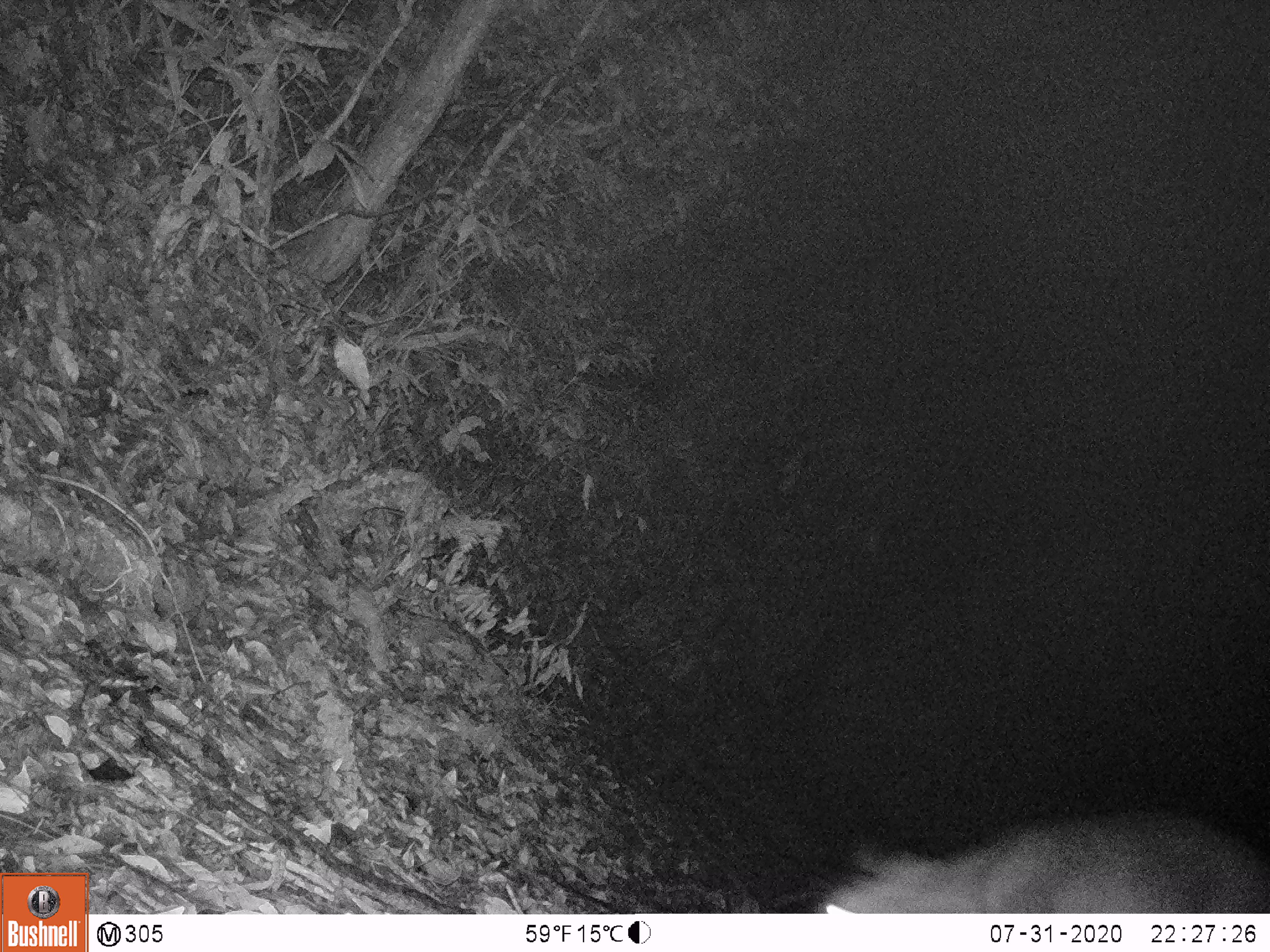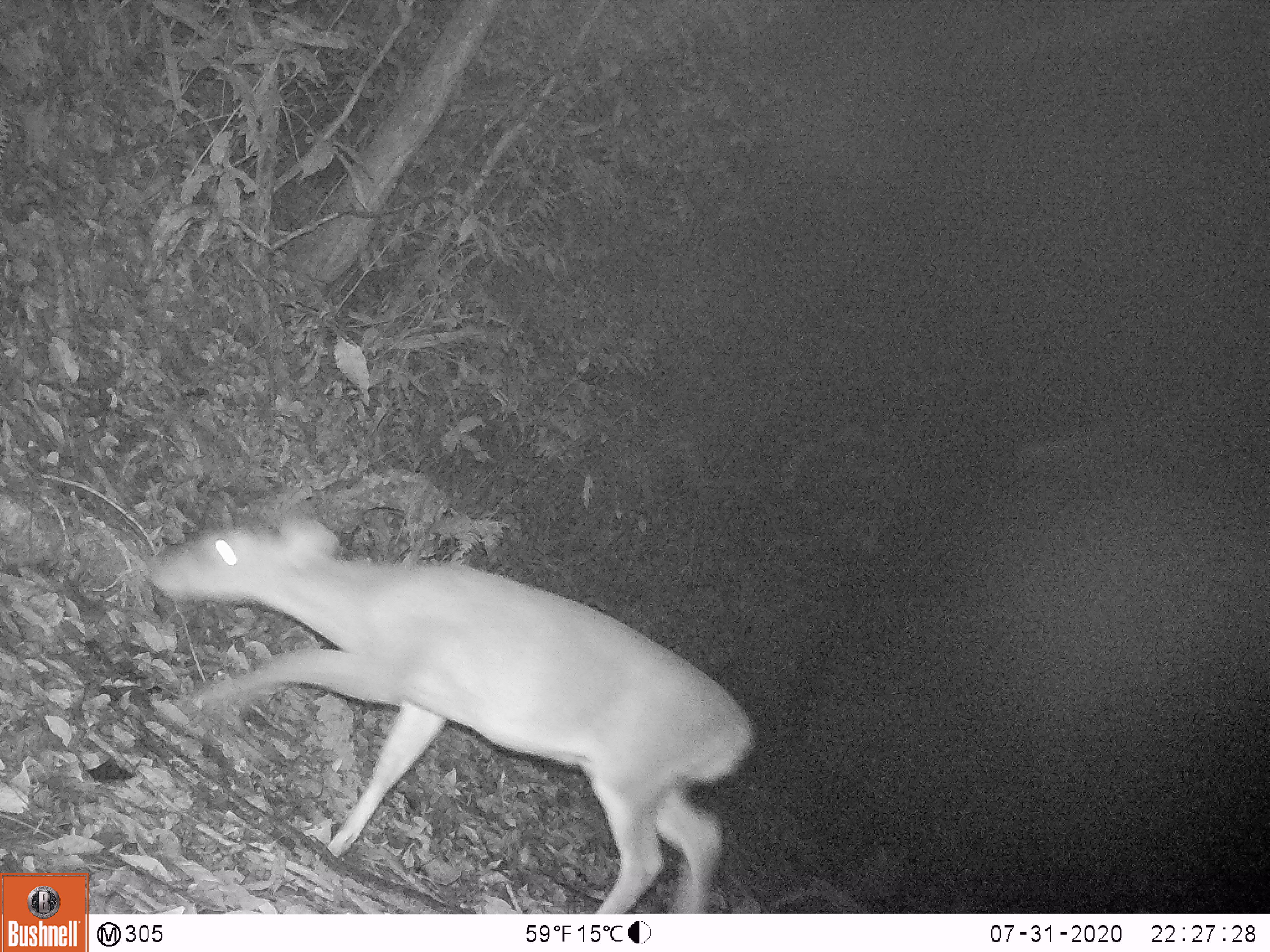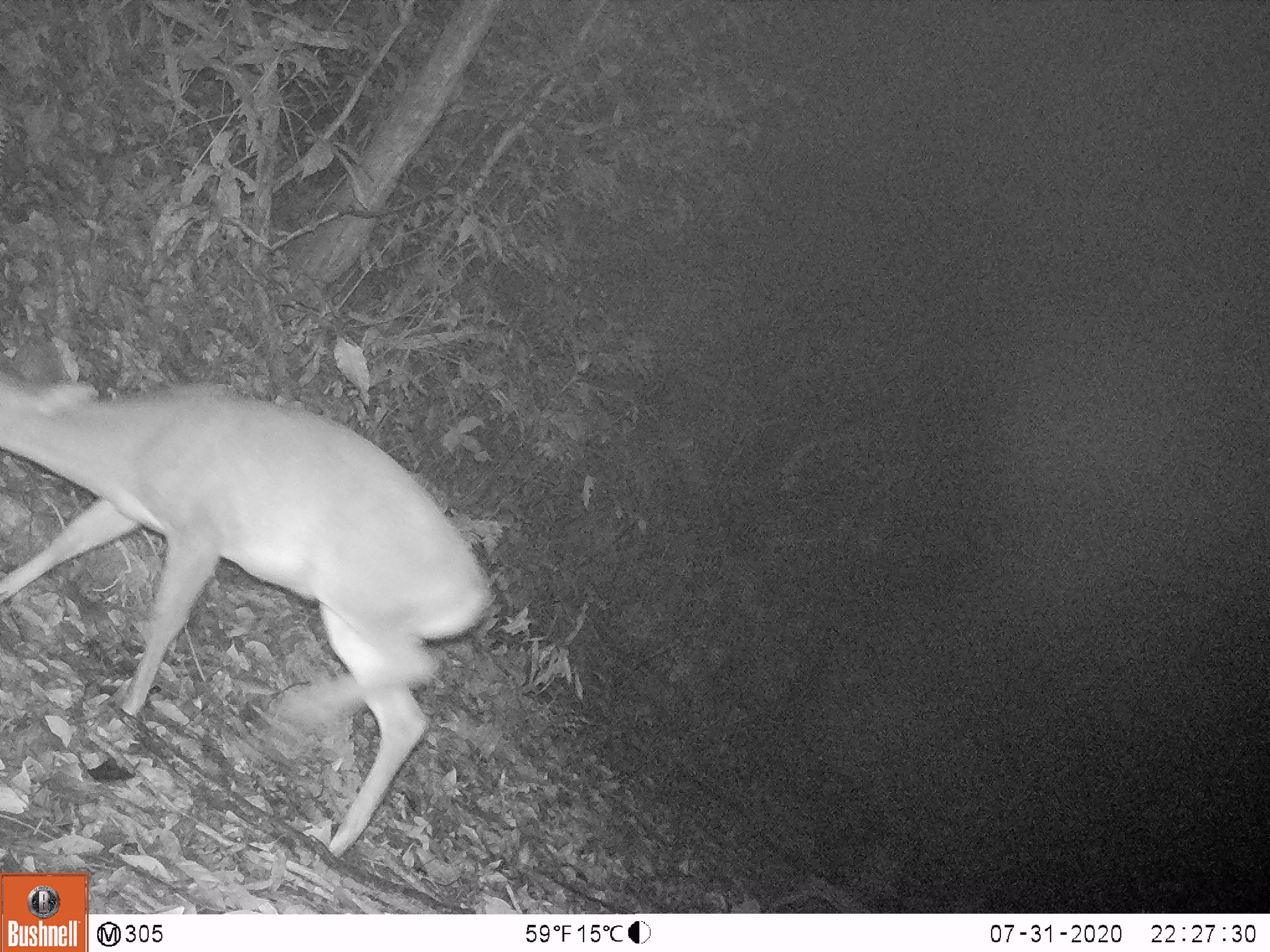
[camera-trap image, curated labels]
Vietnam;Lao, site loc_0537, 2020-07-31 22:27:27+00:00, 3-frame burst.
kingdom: Animalia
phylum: Chordata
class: Mammalia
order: Artiodactyla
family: Cervidae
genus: Muntiacus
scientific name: Muntiacus vuquangensis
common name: large-antlered muntjac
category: large antlered muntjac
Large antlered muntjac (large-antlered muntjac) (Muntiacus vuquangensis). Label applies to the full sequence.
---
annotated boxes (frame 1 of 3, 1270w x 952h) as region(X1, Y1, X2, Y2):
large antlered muntjac: region(819, 813, 1270, 914)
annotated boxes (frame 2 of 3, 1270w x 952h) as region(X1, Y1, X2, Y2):
large antlered muntjac: region(145, 515, 752, 914)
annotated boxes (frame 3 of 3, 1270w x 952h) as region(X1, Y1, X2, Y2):
large antlered muntjac: region(0, 370, 490, 859)